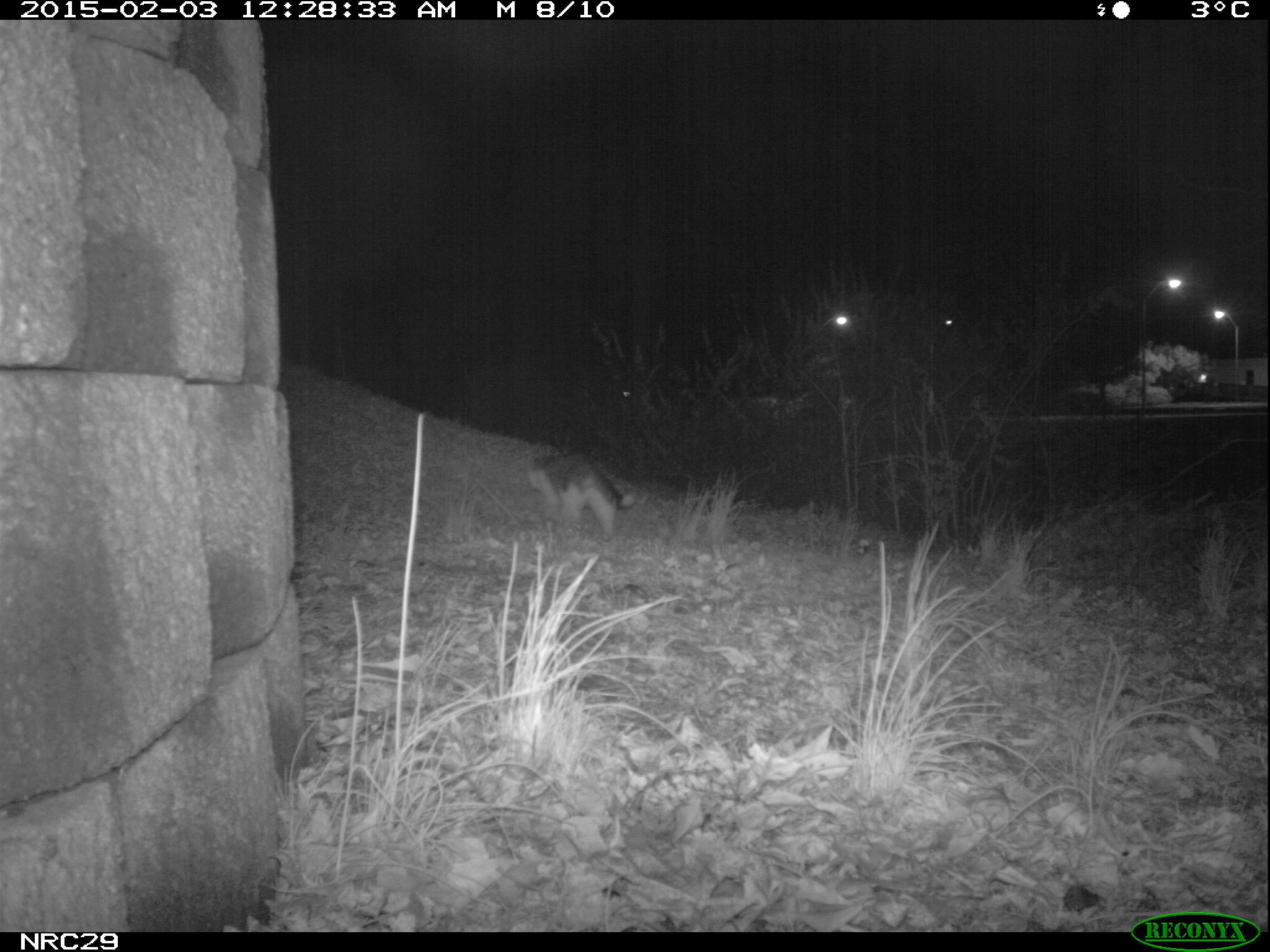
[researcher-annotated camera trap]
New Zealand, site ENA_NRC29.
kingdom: Animalia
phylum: Chordata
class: Mammalia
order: Carnivora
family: Felidae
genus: Felis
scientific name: Felis catus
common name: domestic cat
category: cat